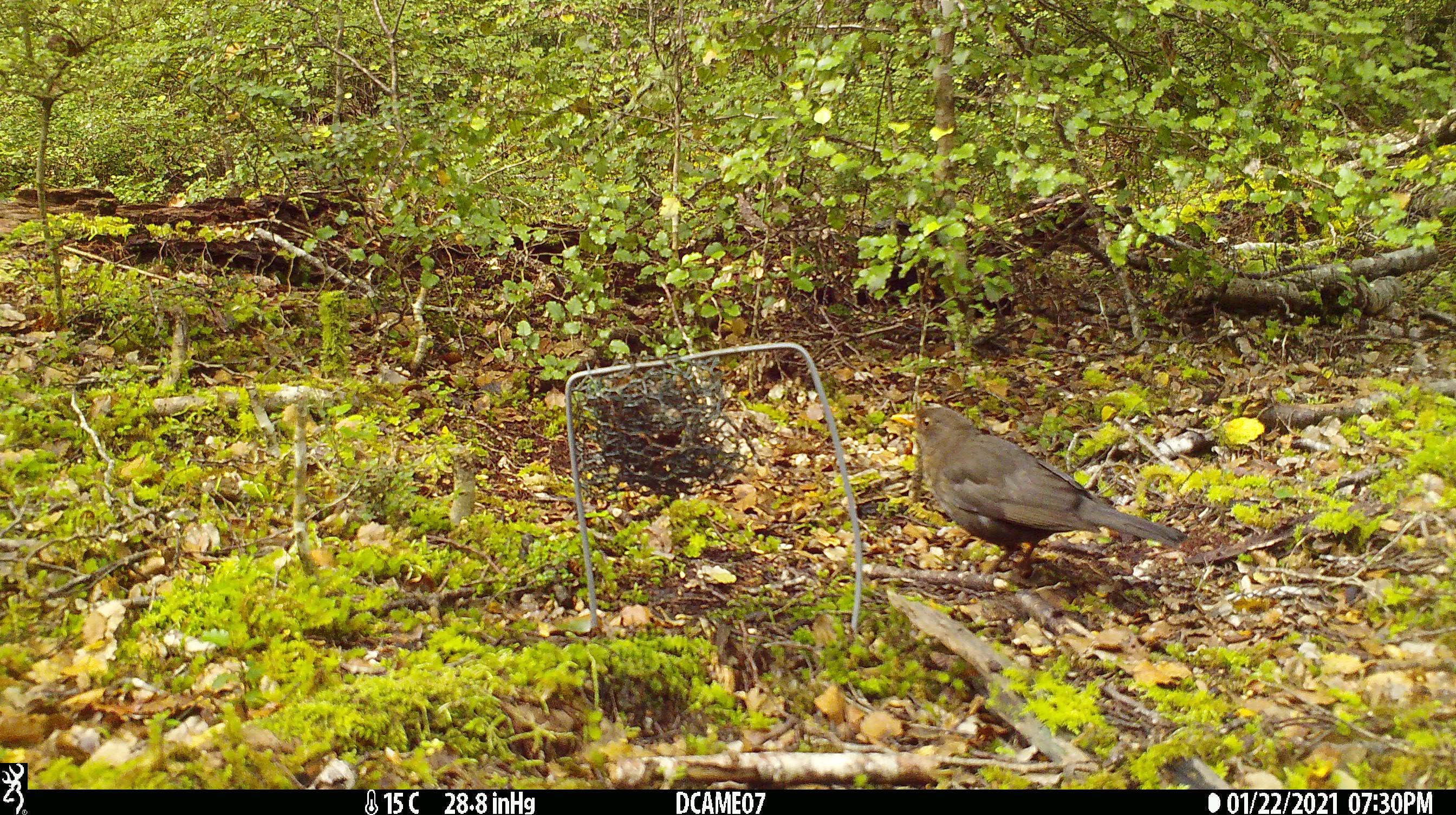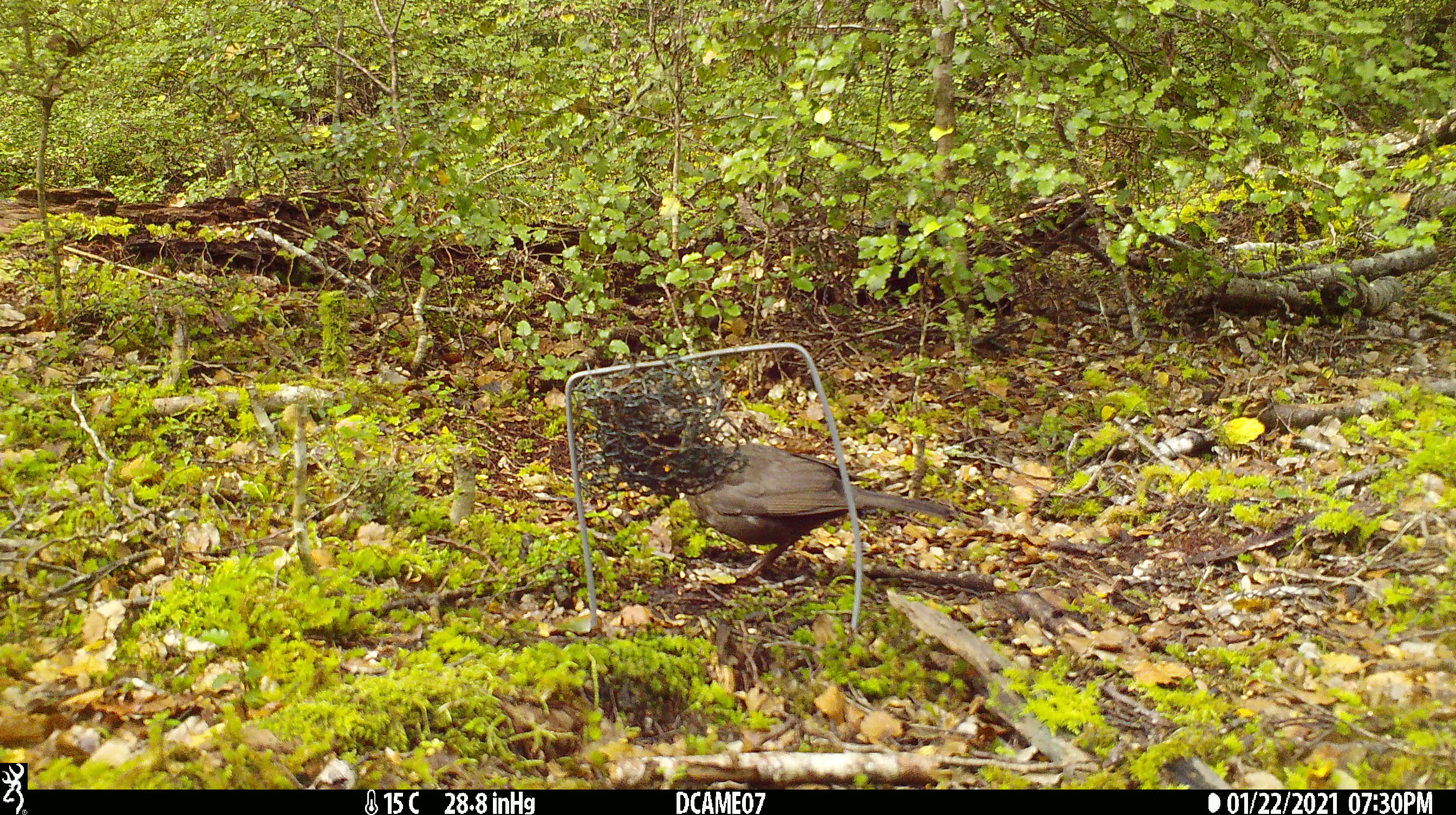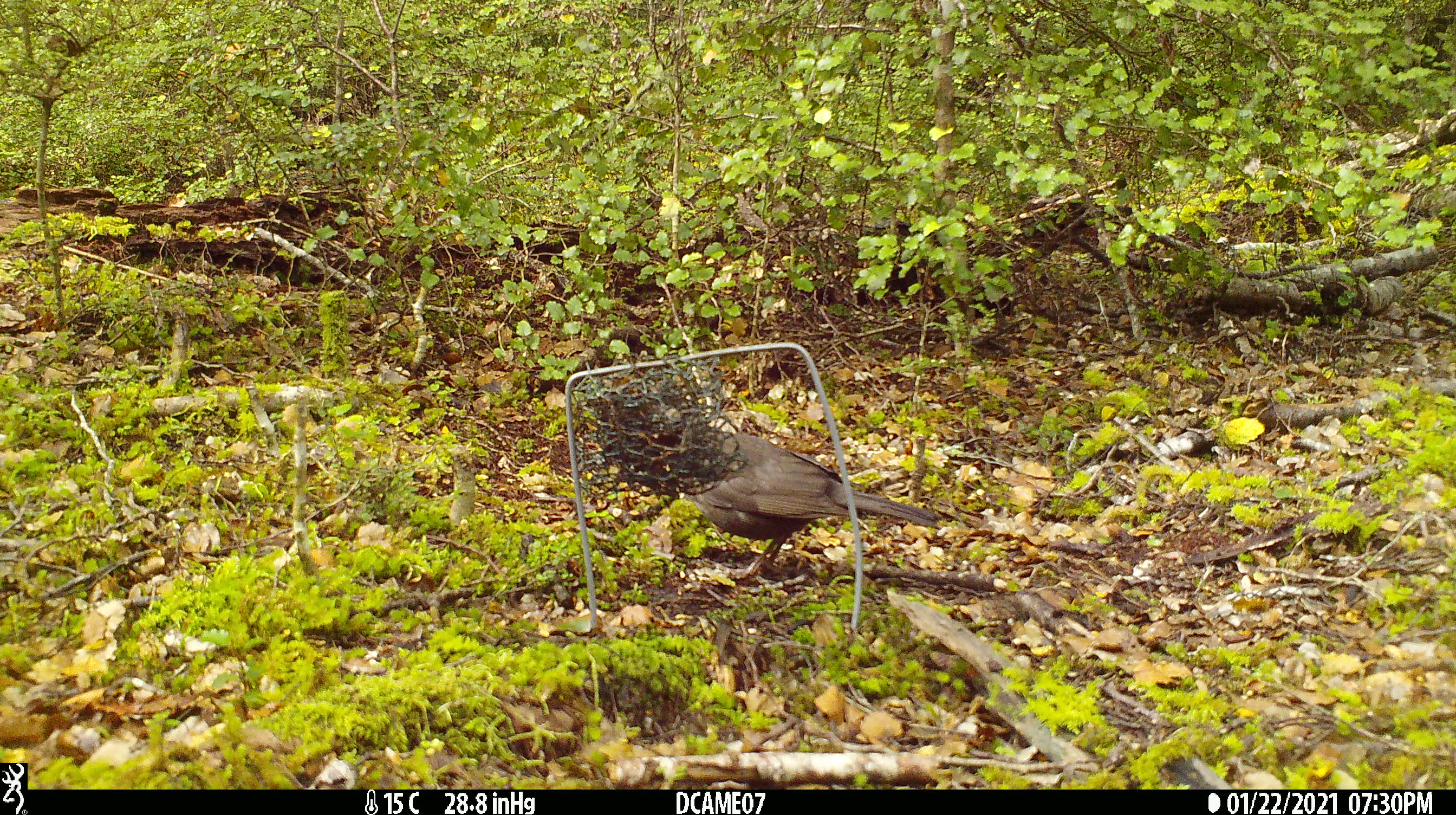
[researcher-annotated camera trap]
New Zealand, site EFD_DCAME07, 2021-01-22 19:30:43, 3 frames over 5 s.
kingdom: Animalia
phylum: Chordata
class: Aves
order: Passeriformes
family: Turdidae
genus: Turdus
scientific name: Turdus merula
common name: eurasian blackbird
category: blackbird